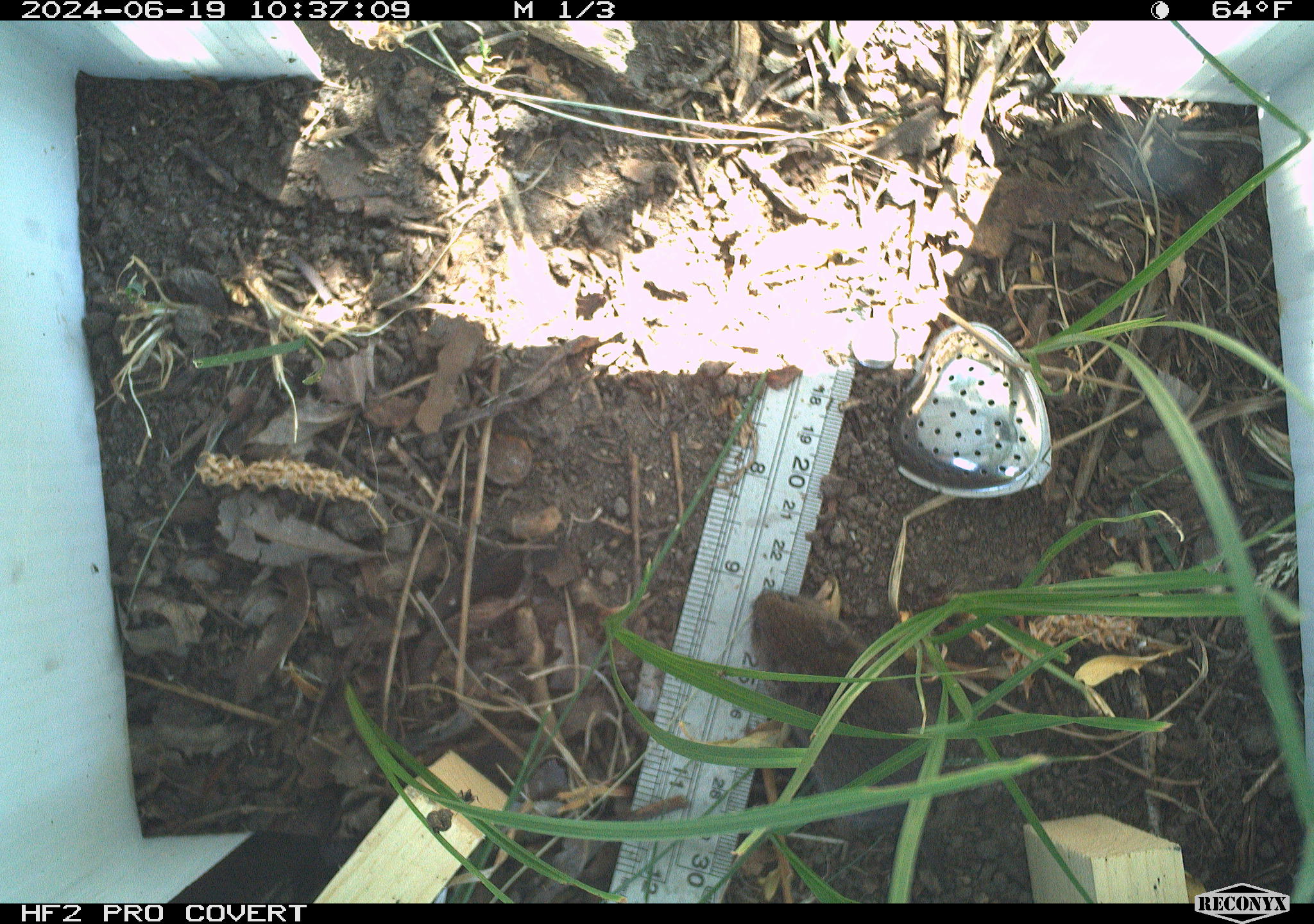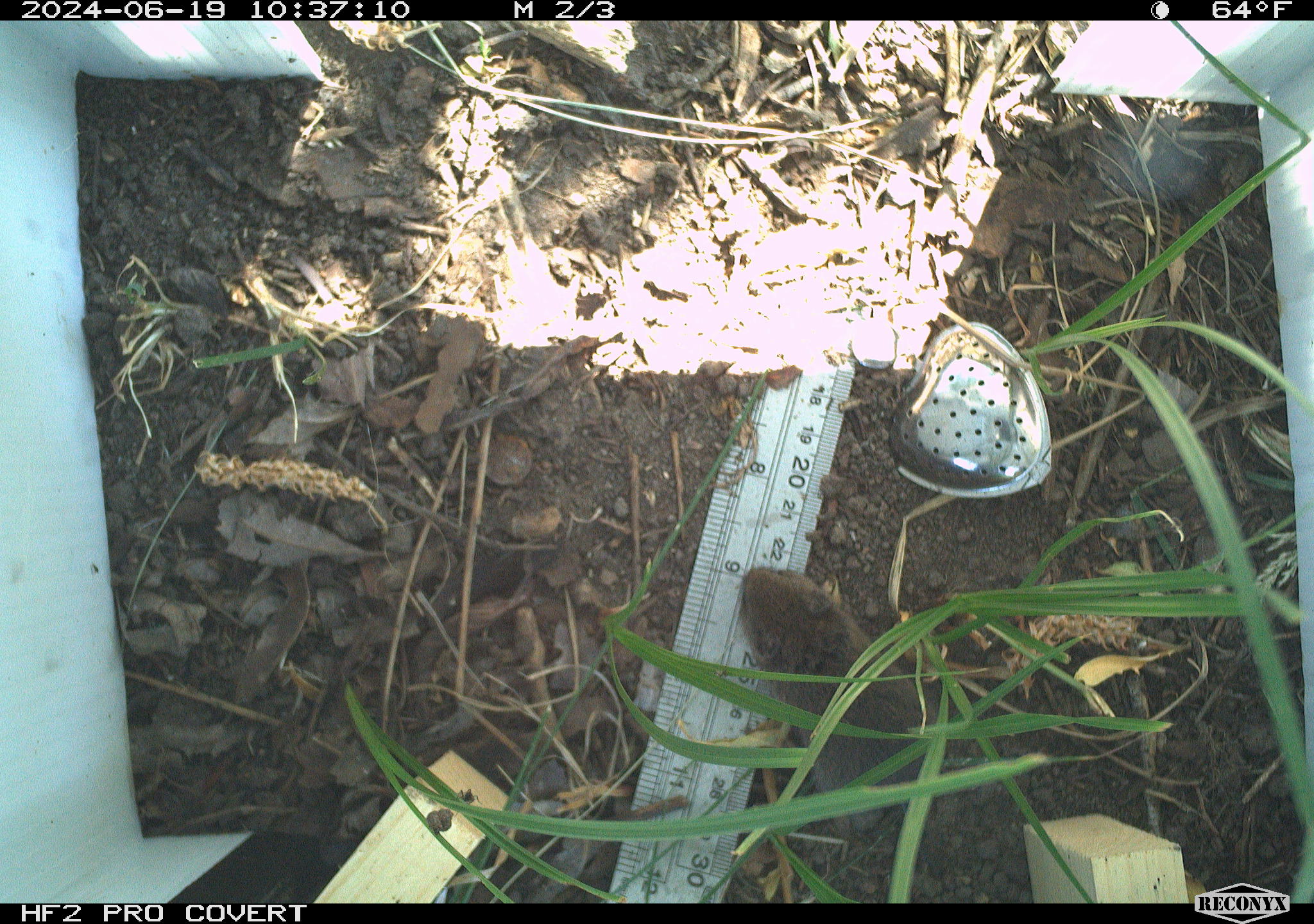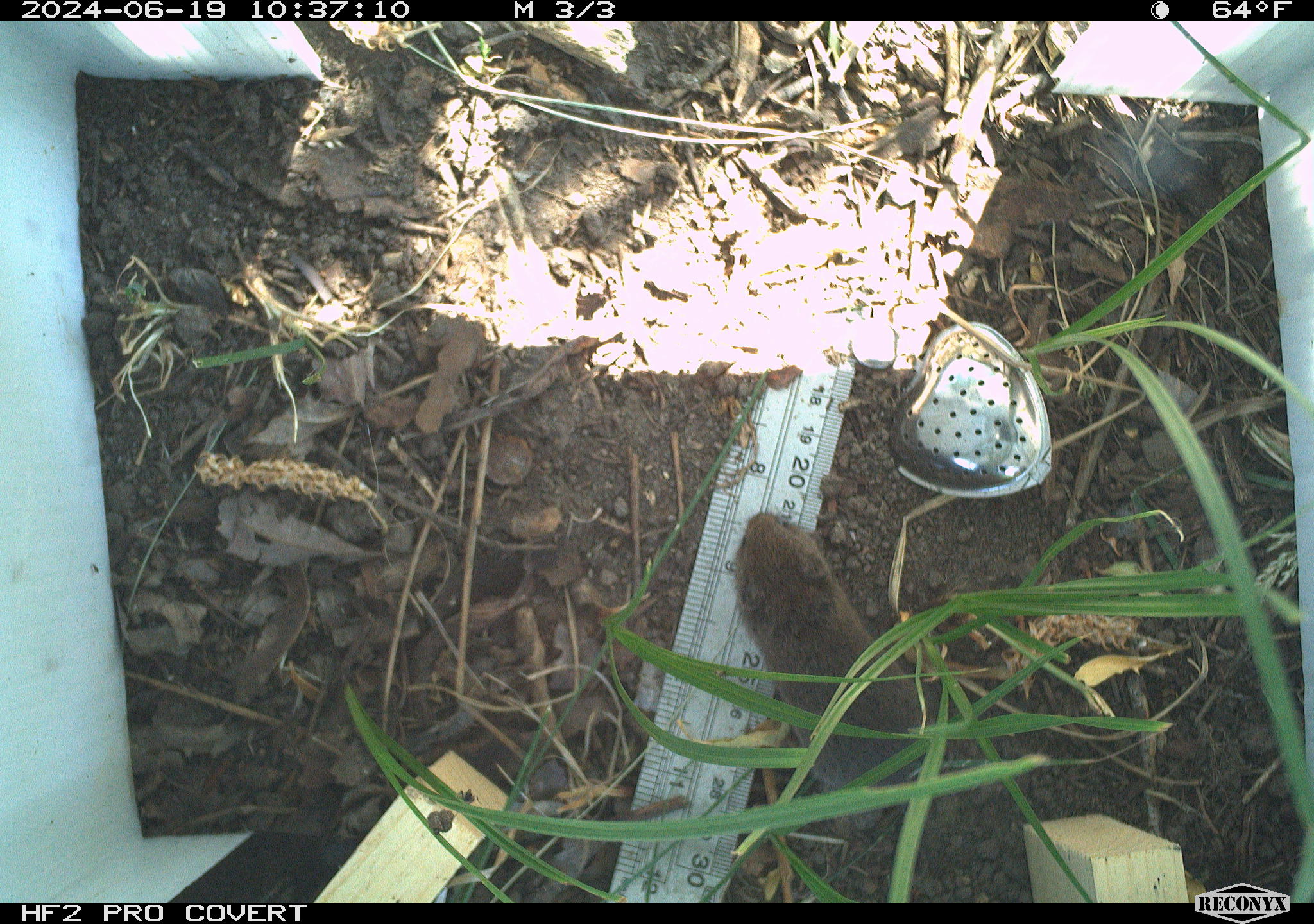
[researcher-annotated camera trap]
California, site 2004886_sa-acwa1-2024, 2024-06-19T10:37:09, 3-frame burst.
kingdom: Animalia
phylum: Chordata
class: Mammalia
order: Rodentia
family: Cricetidae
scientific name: Arvicolinae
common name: voles, lemmings, and muskrats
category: arvicolinae subfamily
Arvicolinae subfamily (voles, lemmings, and muskrats) (Arvicolinae).